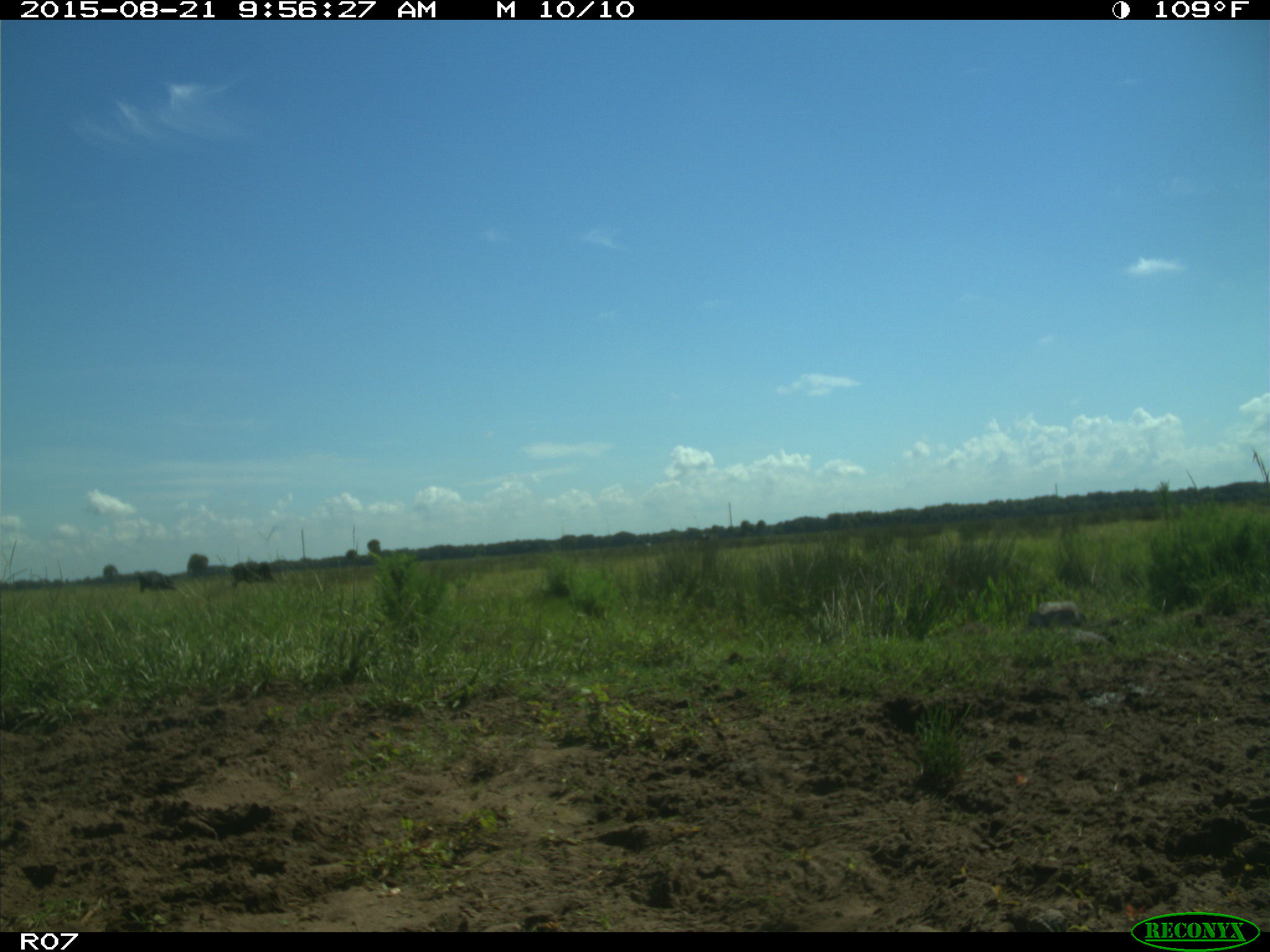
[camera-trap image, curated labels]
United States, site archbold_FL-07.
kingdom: Animalia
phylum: Chordata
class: Mammalia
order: Artiodactyla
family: Bovidae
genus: Bos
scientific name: Bos taurus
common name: domestic cow